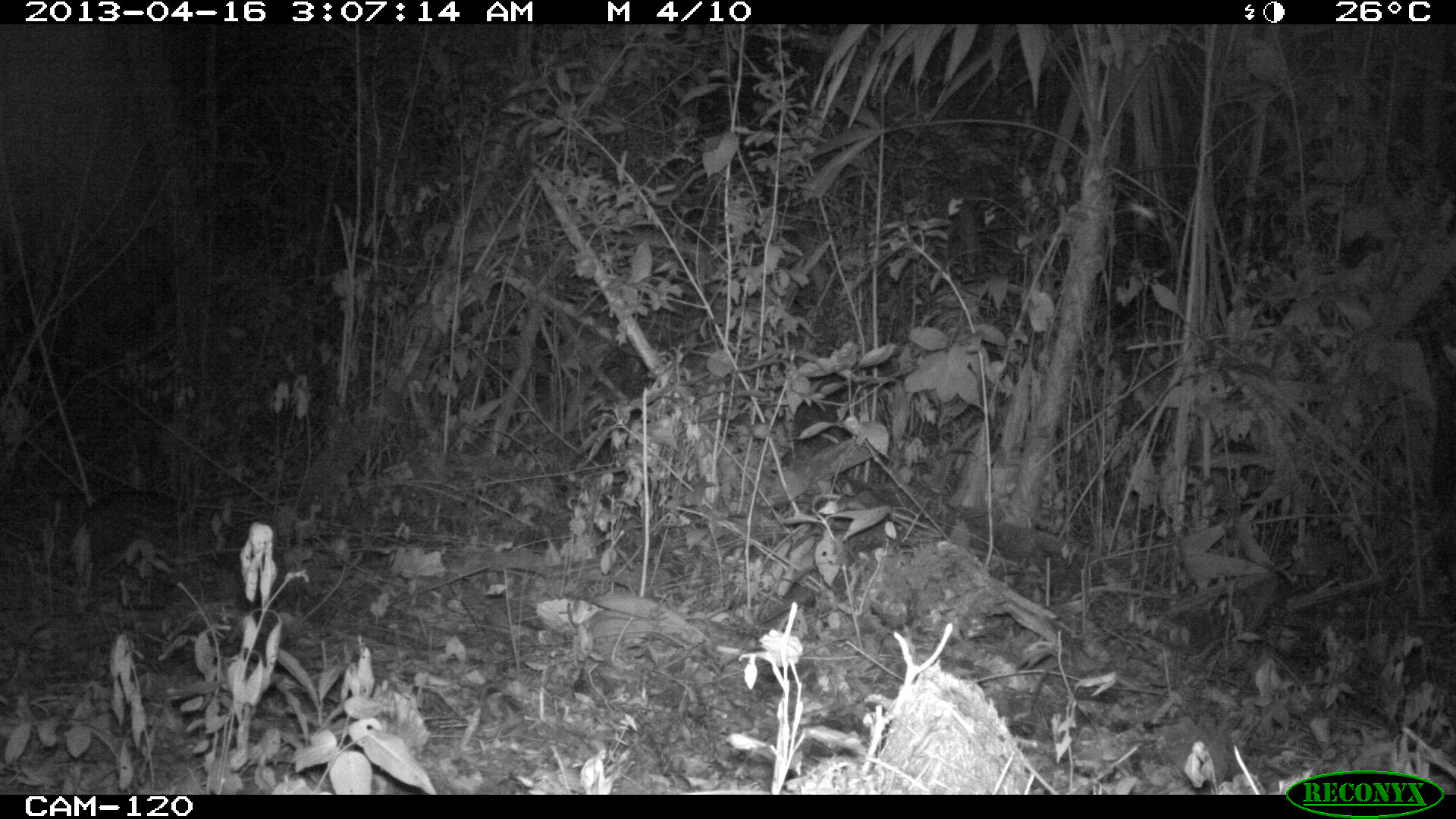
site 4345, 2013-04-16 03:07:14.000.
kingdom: Animalia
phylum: Chordata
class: Mammalia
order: Rodentia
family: Cuniculidae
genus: Cuniculus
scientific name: Cuniculus paca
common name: lowland paca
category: agouti paca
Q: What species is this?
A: Agouti paca (lowland paca) (Cuniculus paca).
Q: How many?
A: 1.